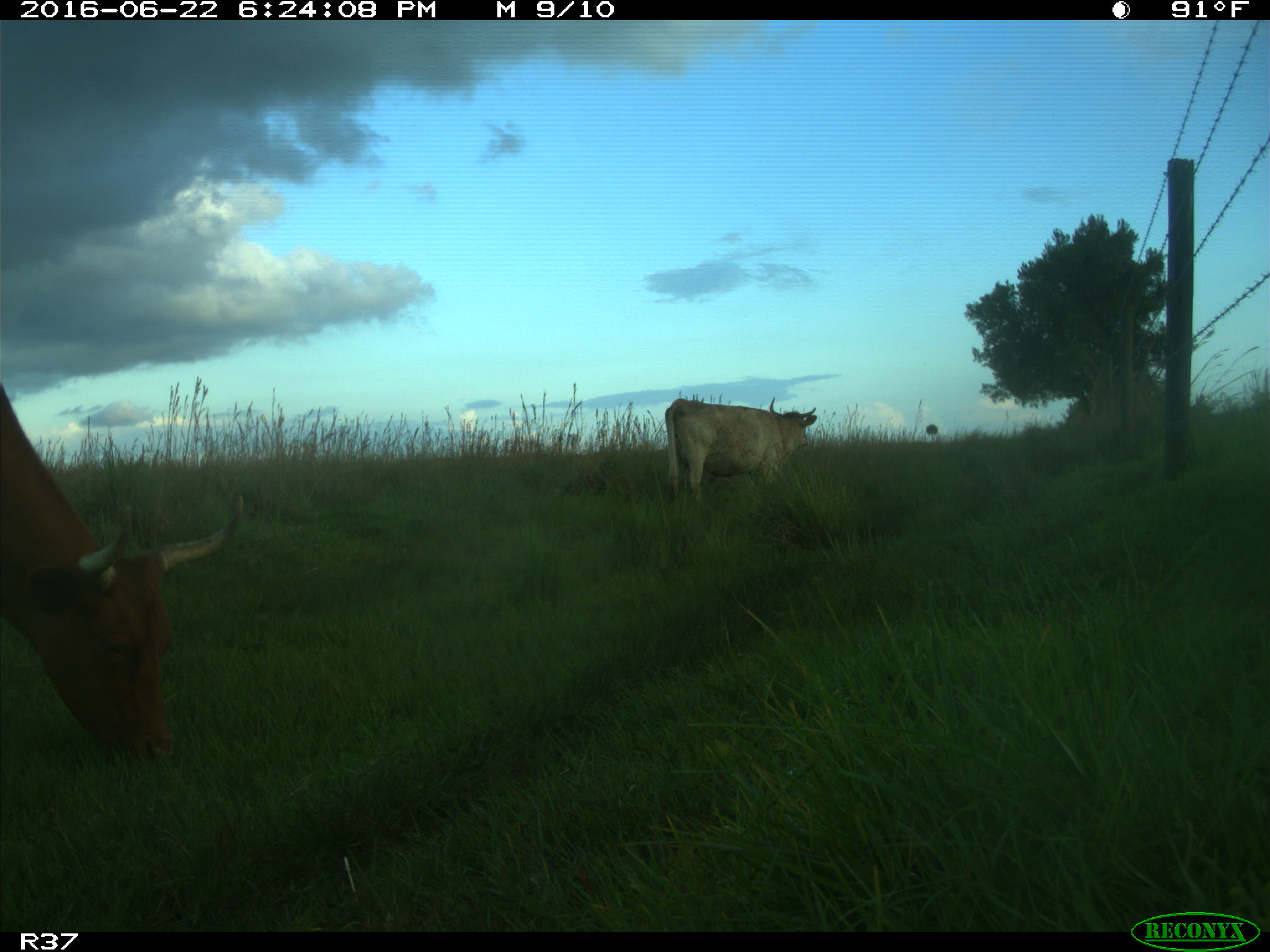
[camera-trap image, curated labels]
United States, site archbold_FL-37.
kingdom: Animalia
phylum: Chordata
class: Mammalia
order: Artiodactyla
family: Bovidae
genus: Bos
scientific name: Bos taurus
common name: domestic cow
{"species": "Bos taurus (domestic cow)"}